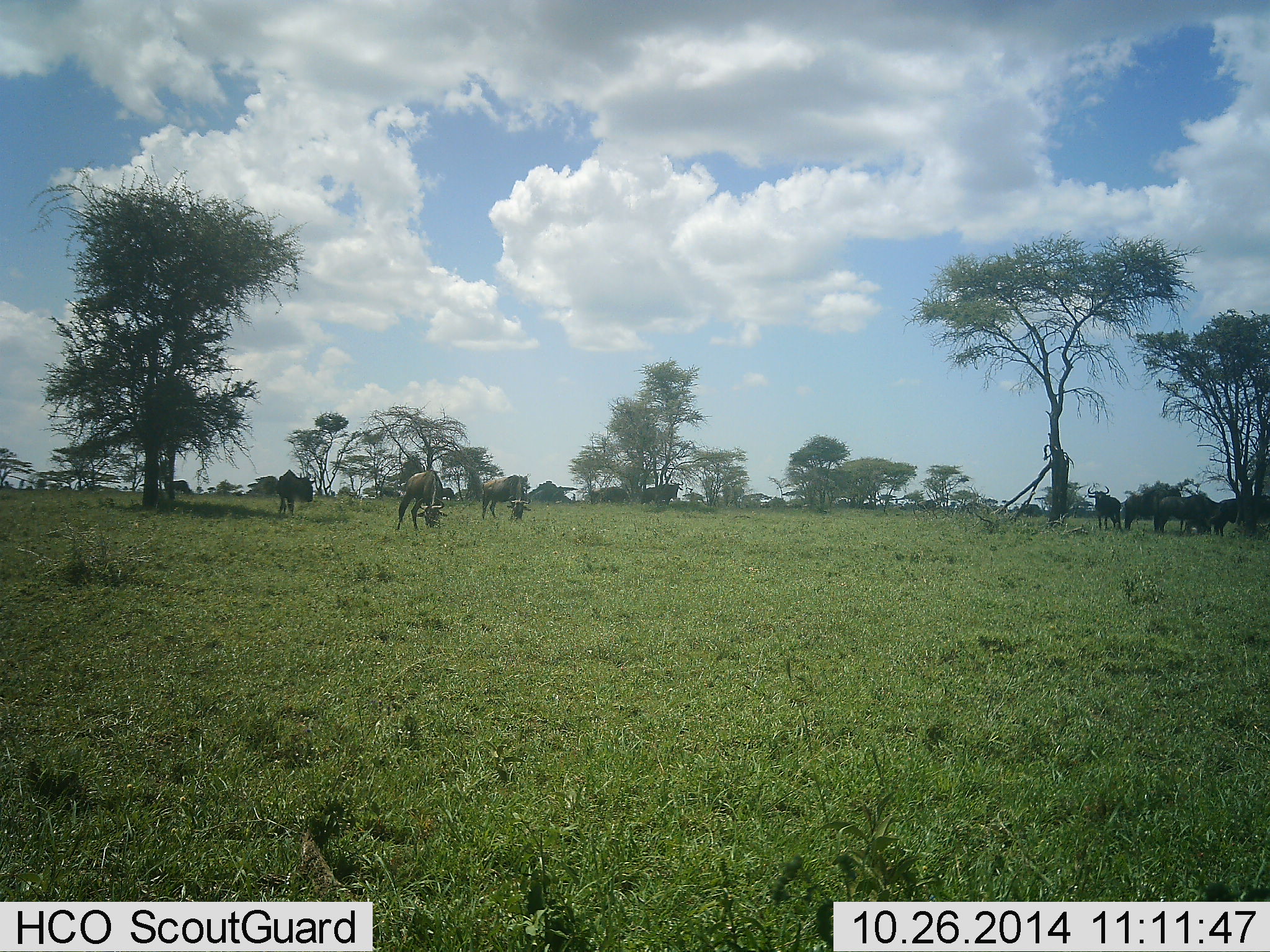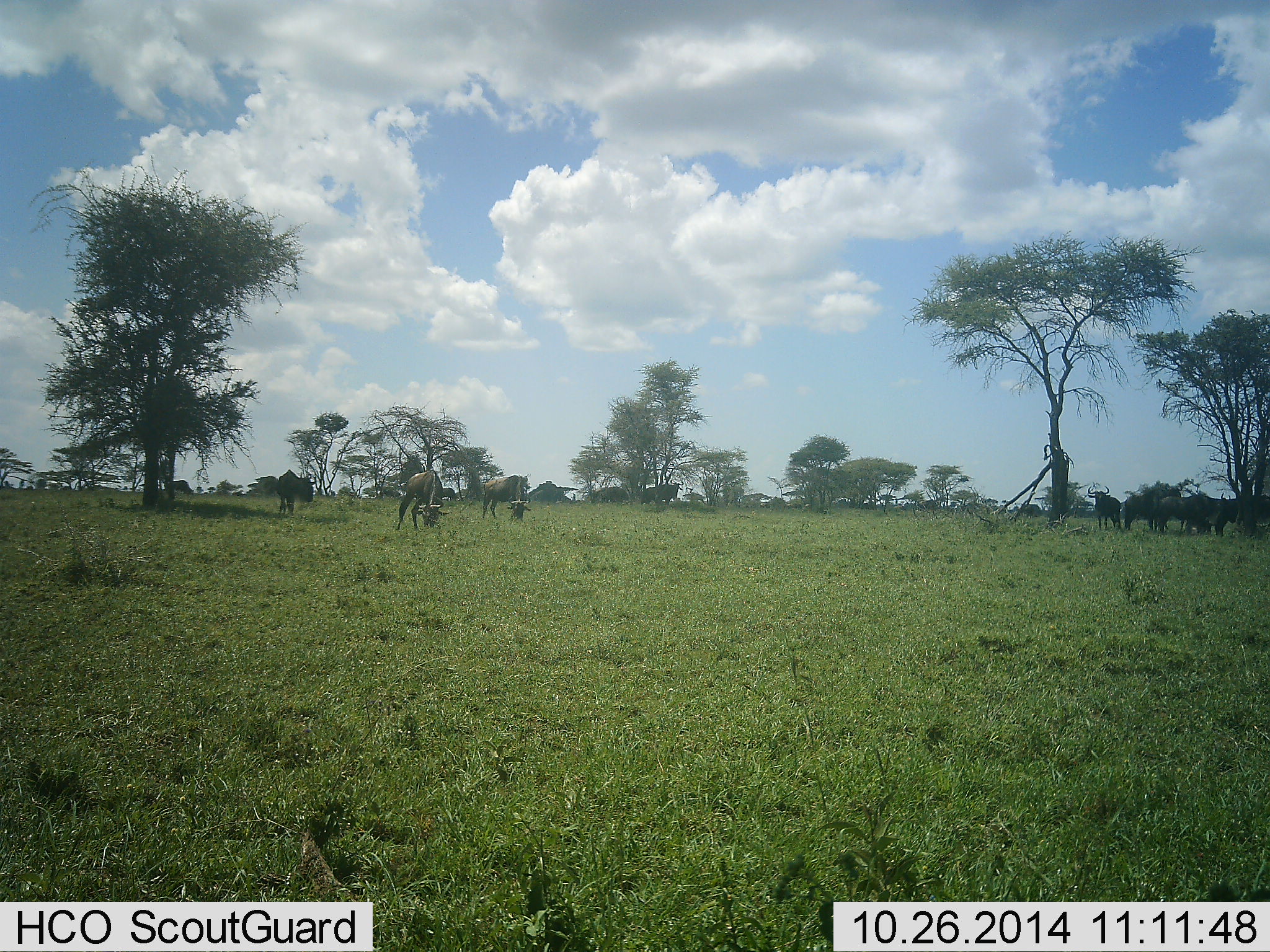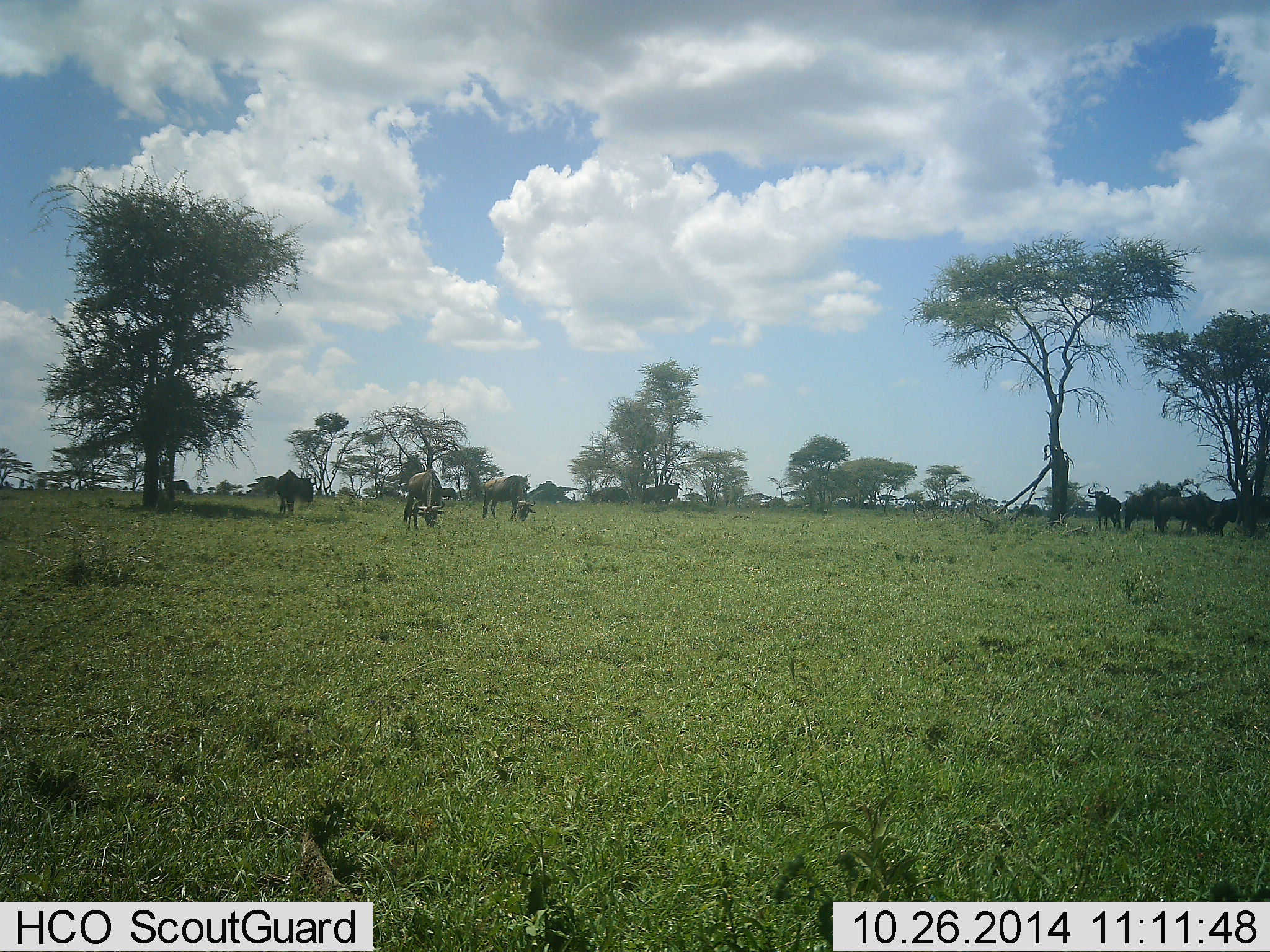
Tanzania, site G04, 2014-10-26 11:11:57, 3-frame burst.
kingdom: Animalia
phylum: Chordata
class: Mammalia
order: Artiodactyla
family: Bovidae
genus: Connochaetes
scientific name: Connochaetes taurinus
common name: blue wildebeest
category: wildebeest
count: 9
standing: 80%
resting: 10%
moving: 10%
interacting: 0%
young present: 0%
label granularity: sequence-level